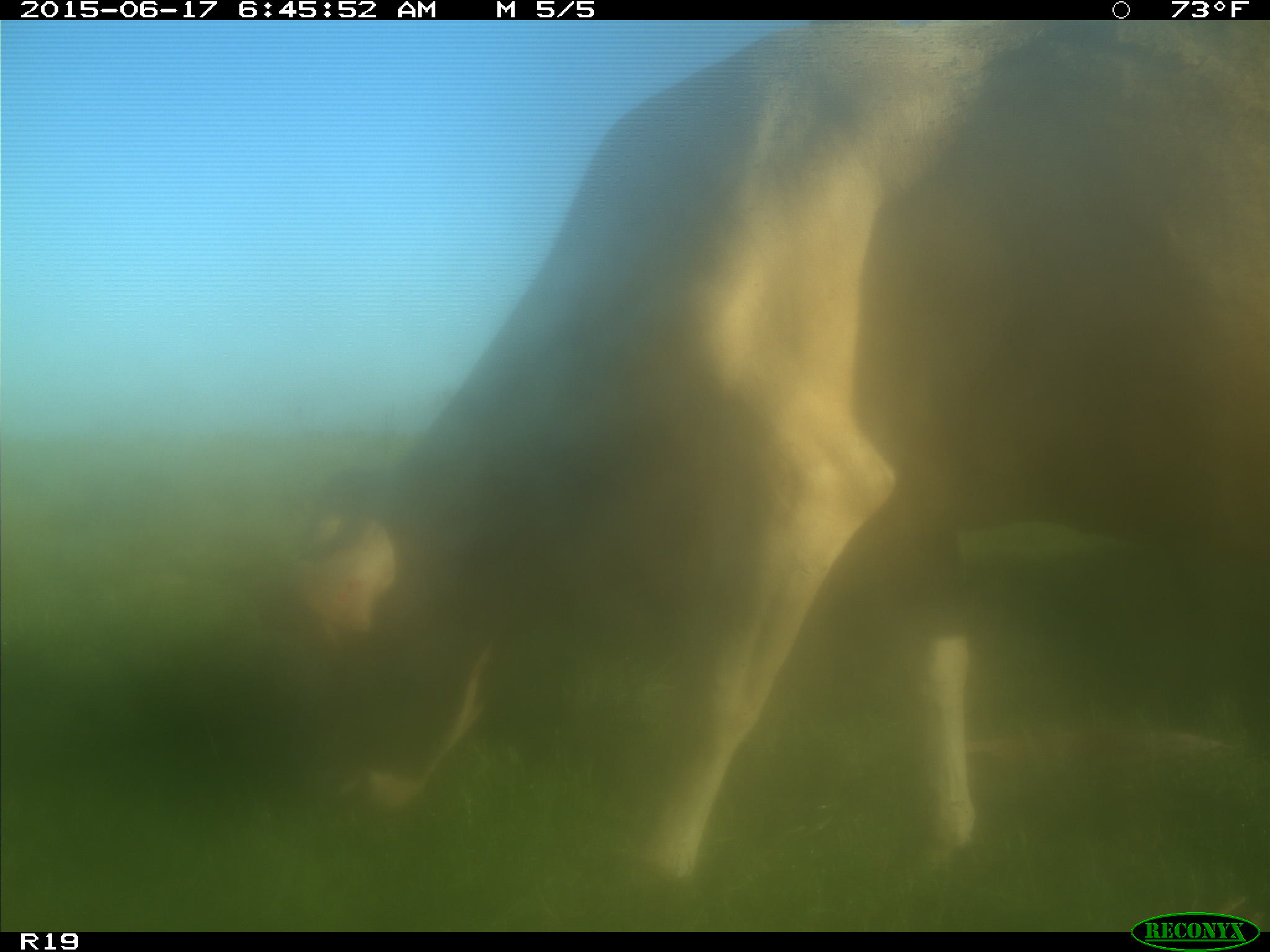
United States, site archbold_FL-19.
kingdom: Animalia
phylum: Chordata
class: Mammalia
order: Artiodactyla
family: Bovidae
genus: Bos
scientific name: Bos taurus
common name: domestic cow